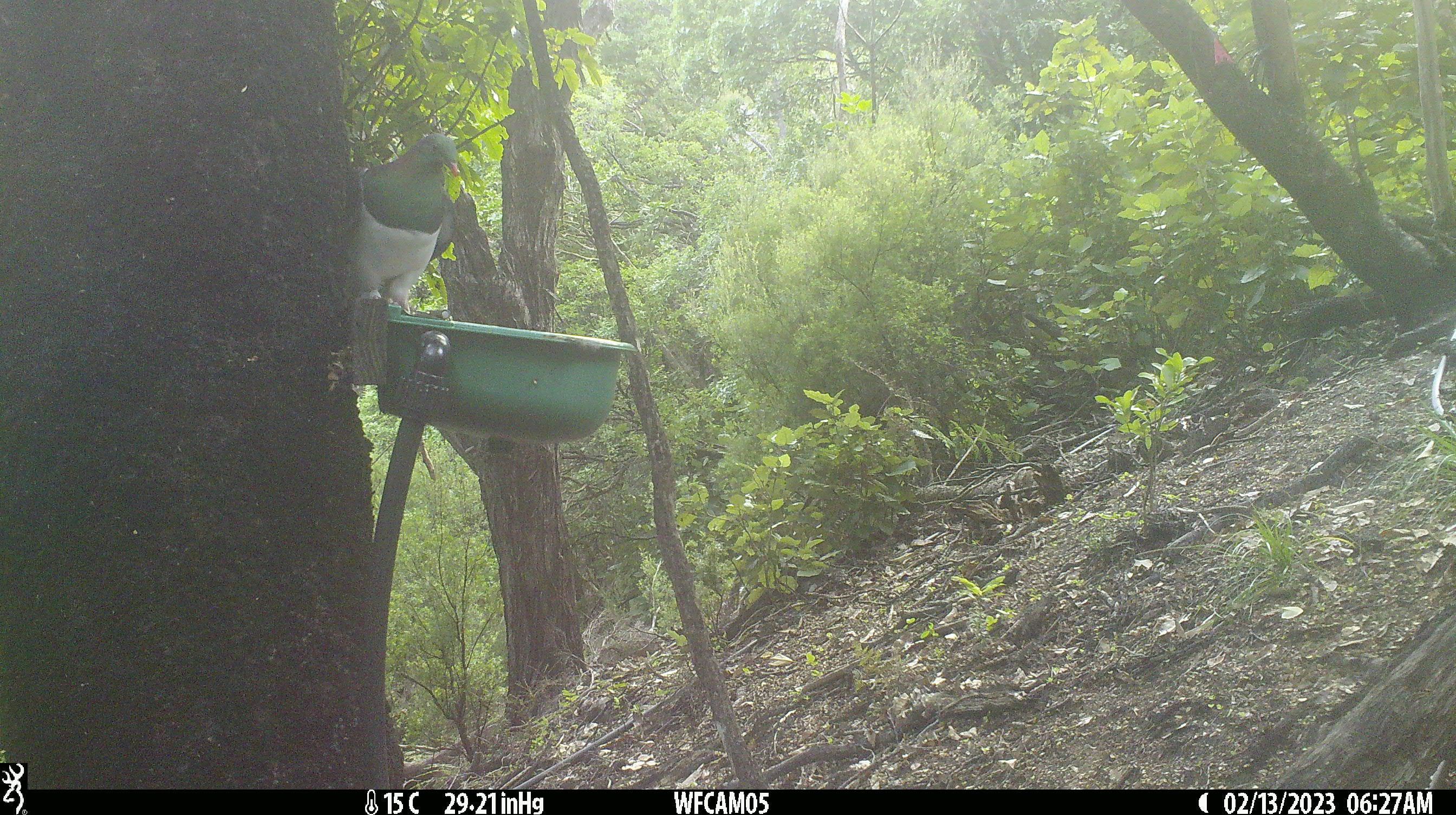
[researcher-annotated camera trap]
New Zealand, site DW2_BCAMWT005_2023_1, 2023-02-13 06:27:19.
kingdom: Animalia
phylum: Chordata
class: Aves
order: Columbiformes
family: Columbidae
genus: Hemiphaga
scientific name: Hemiphaga novaeseelandiae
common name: new zealand pigeon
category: kereru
Kereru (new zealand pigeon) (Hemiphaga novaeseelandiae).